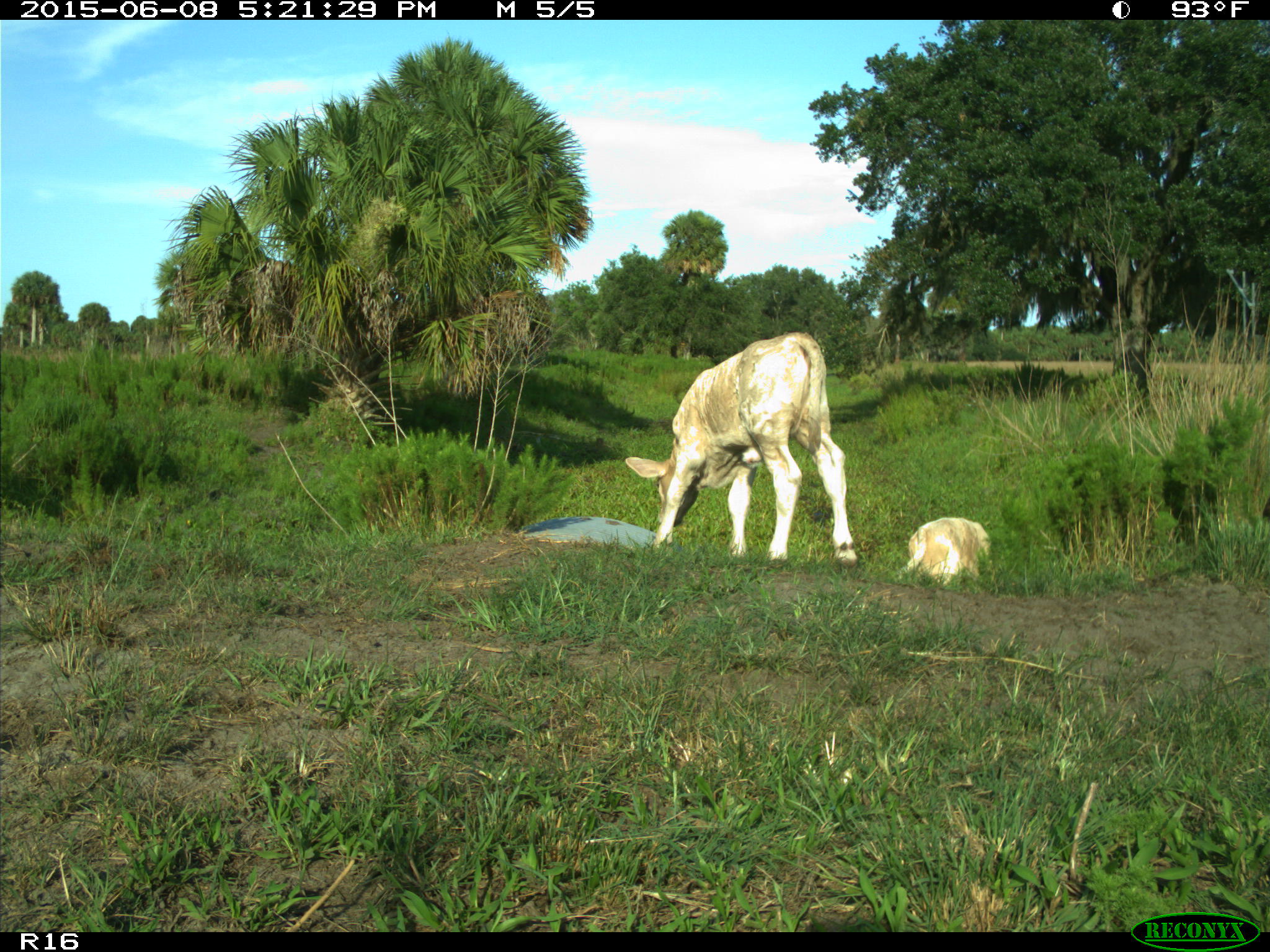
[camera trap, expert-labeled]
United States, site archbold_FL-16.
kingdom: Animalia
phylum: Chordata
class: Mammalia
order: Artiodactyla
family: Bovidae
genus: Bos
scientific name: Bos taurus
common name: domestic cow